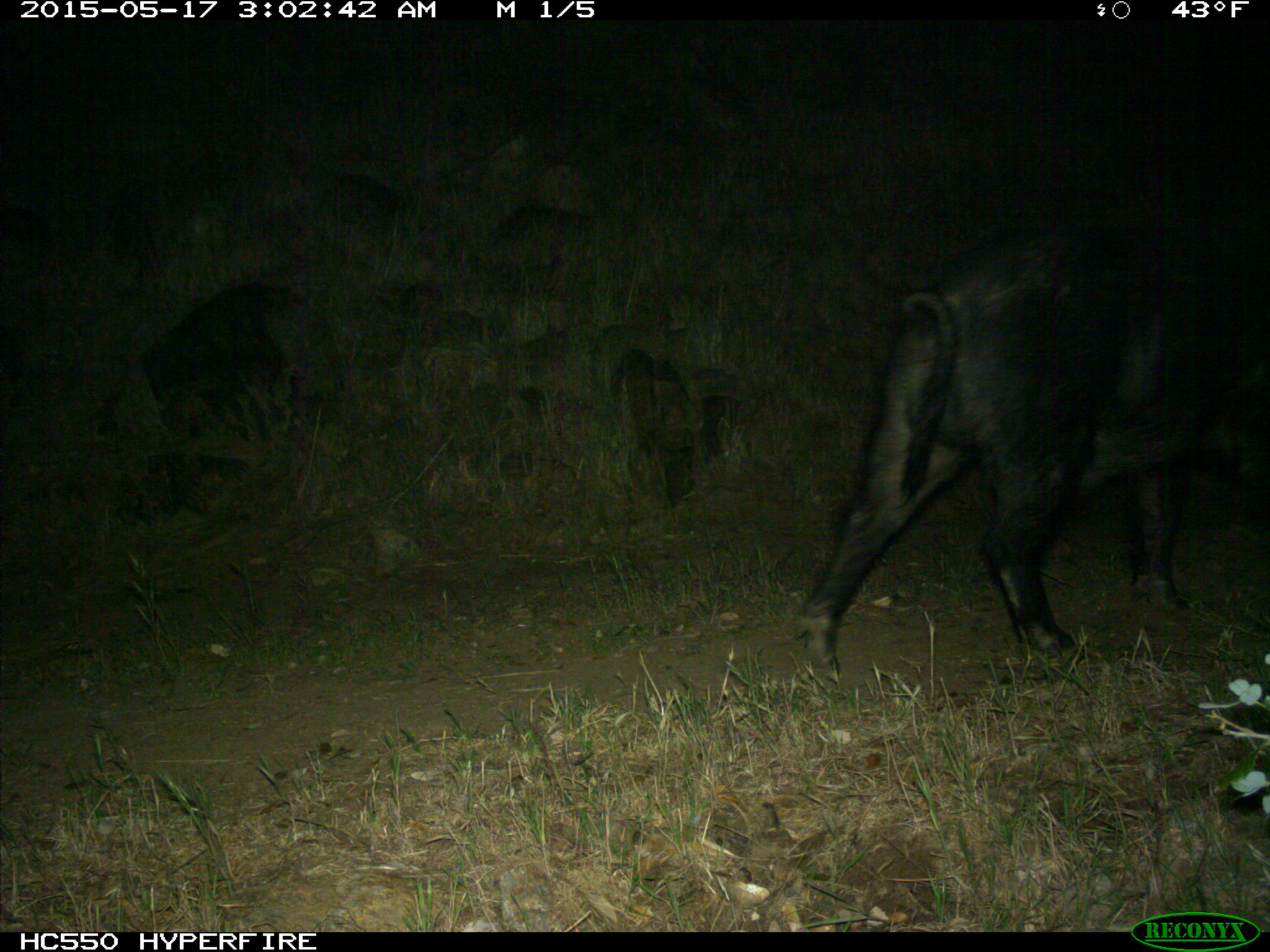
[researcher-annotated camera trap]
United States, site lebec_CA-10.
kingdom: Animalia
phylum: Chordata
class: Mammalia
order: Artiodactyla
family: Suidae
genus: Sus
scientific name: Sus scrofa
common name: wild boar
Sus scrofa (wild boar).